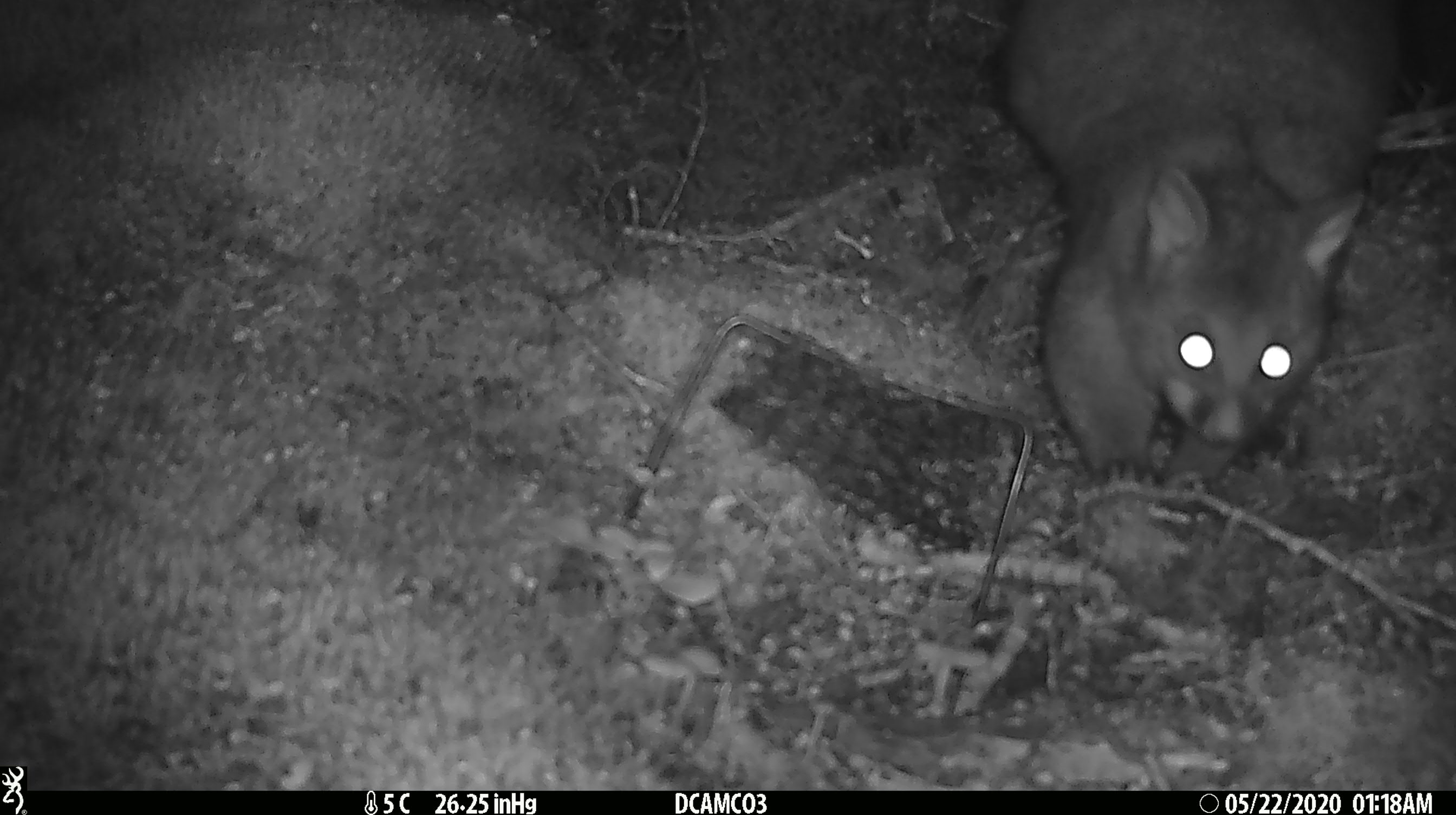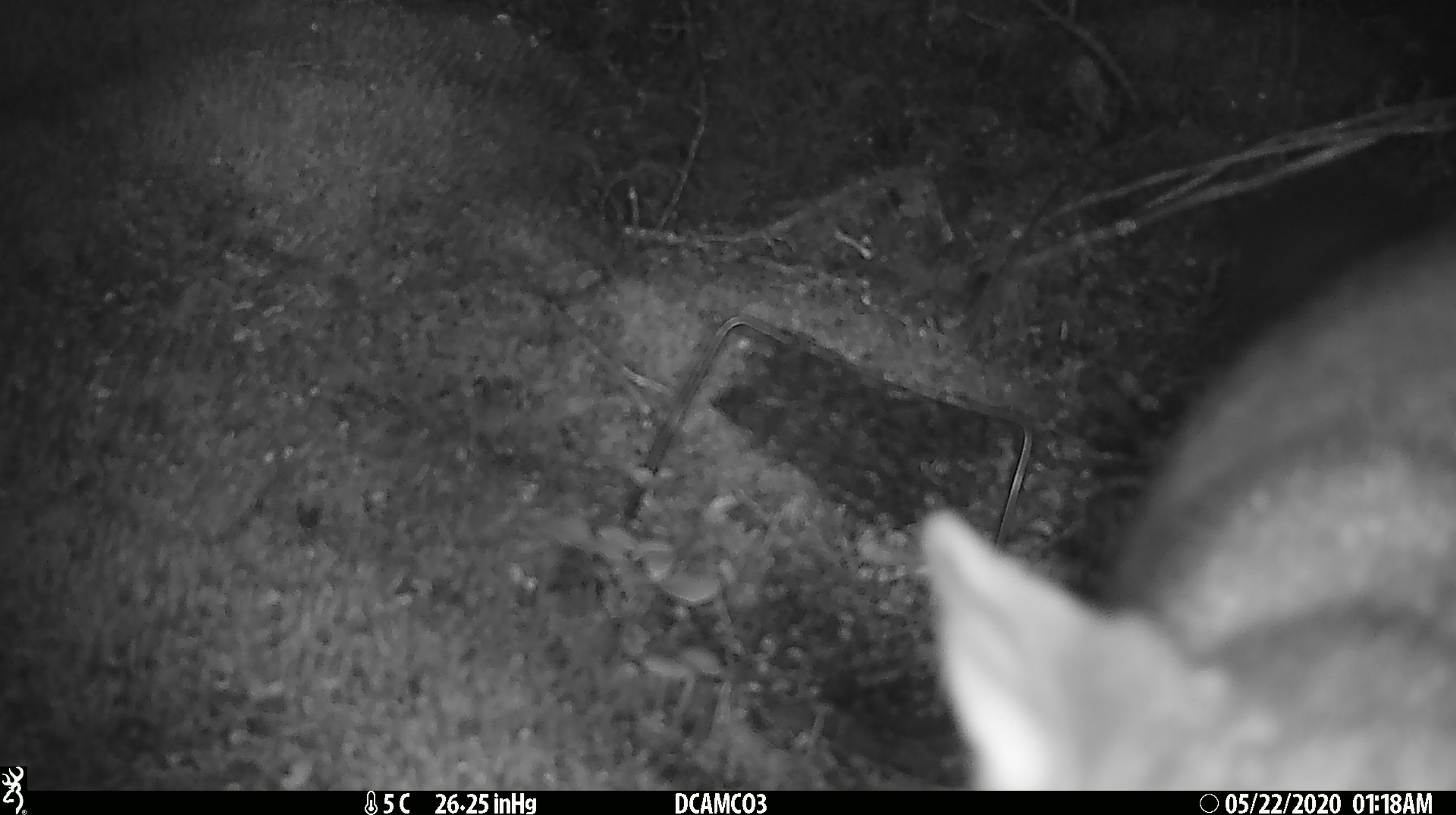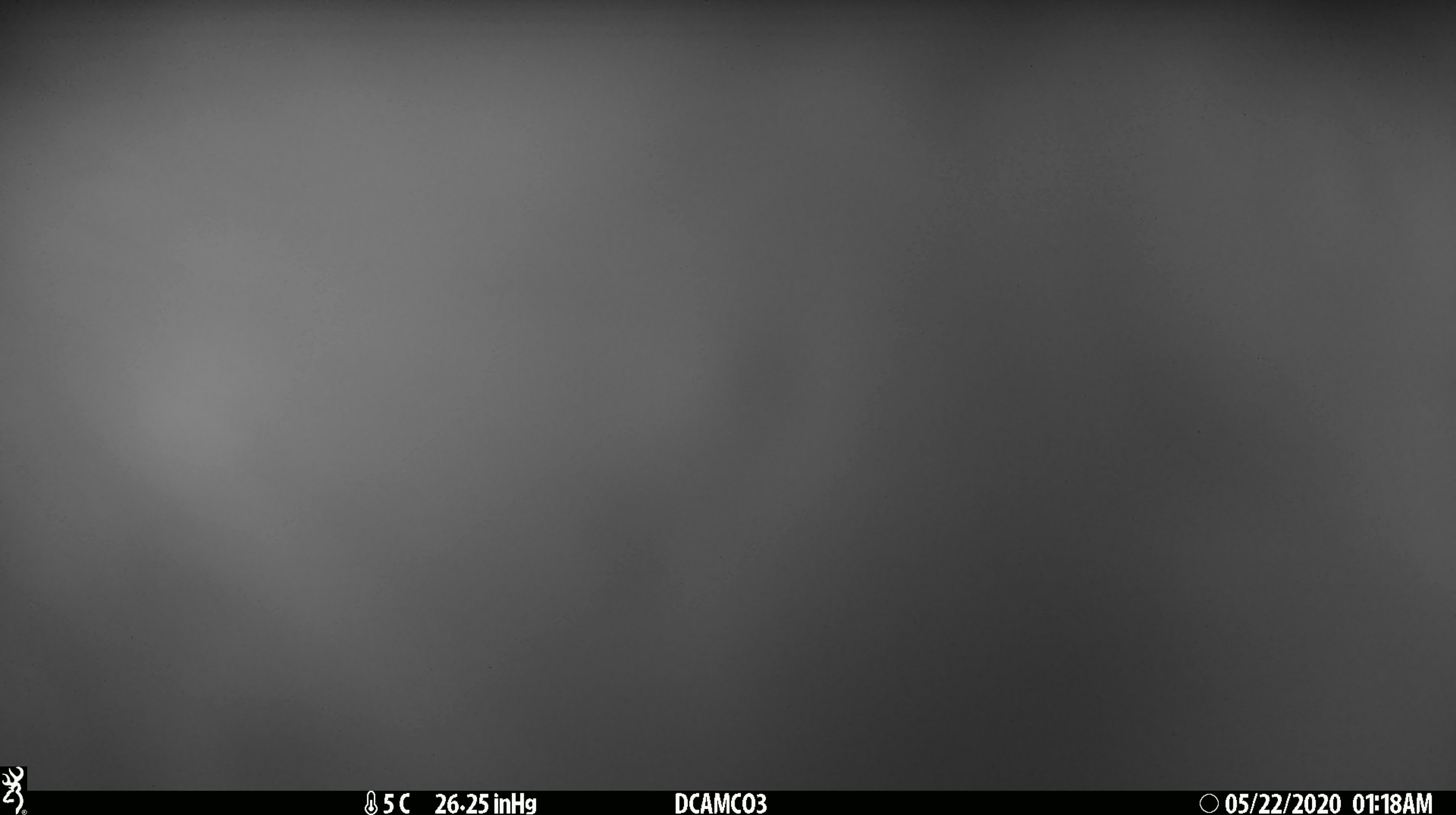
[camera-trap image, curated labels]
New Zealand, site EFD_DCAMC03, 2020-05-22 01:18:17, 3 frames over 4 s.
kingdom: Animalia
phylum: Chordata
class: Mammalia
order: Diprotodontia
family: Phalangeridae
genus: Trichosurus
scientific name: Trichosurus vulpecula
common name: common brushtail possum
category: possum